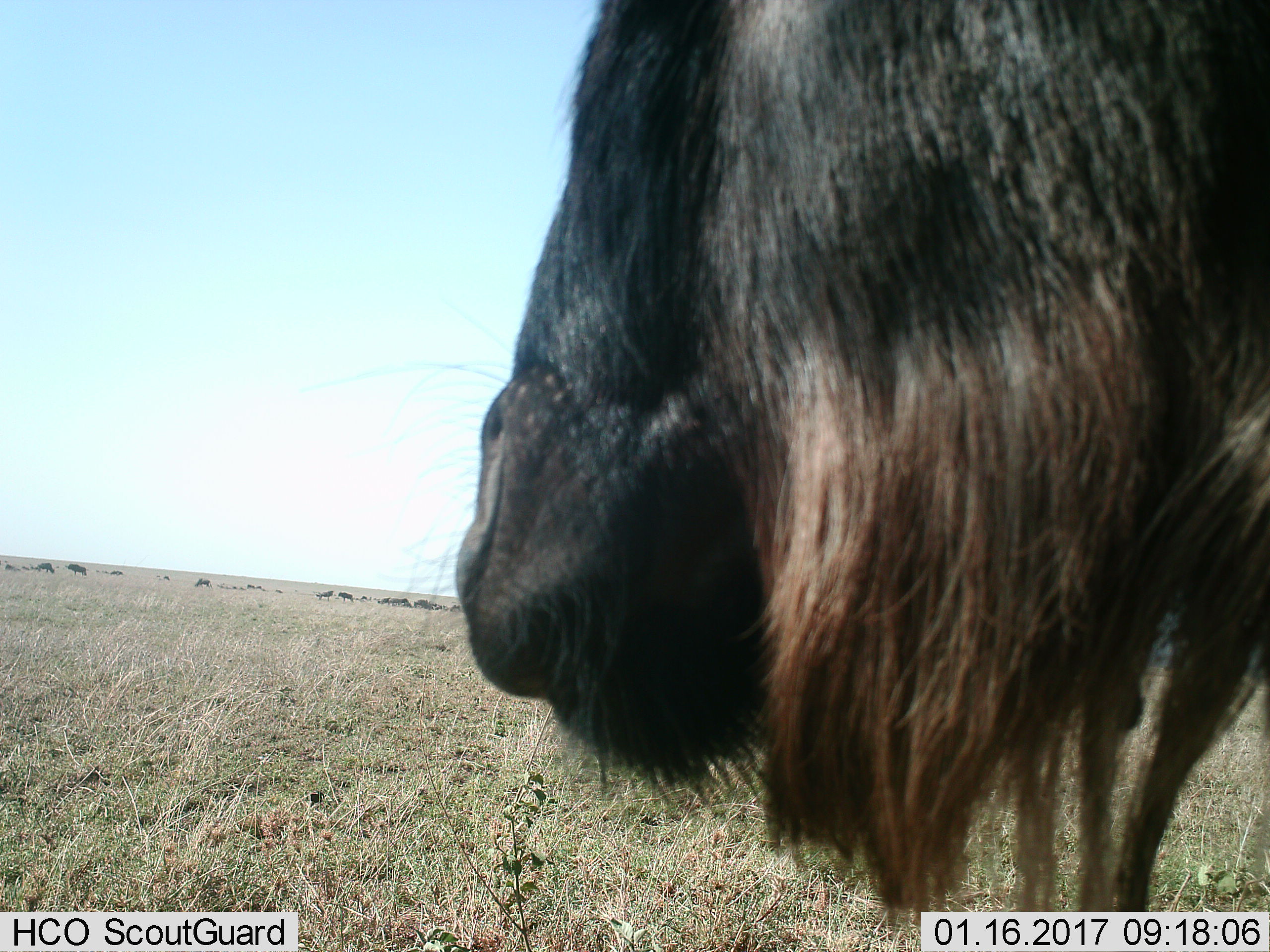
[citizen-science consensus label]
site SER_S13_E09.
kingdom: Animalia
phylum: Chordata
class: Mammalia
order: Artiodactyla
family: Bovidae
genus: Connochaetes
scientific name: Connochaetes taurinus taurinus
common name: blue wildebeest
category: wildebeestblue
Wildebeestblue (blue wildebeest) (Connochaetes taurinus taurinus), count 11-50. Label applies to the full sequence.